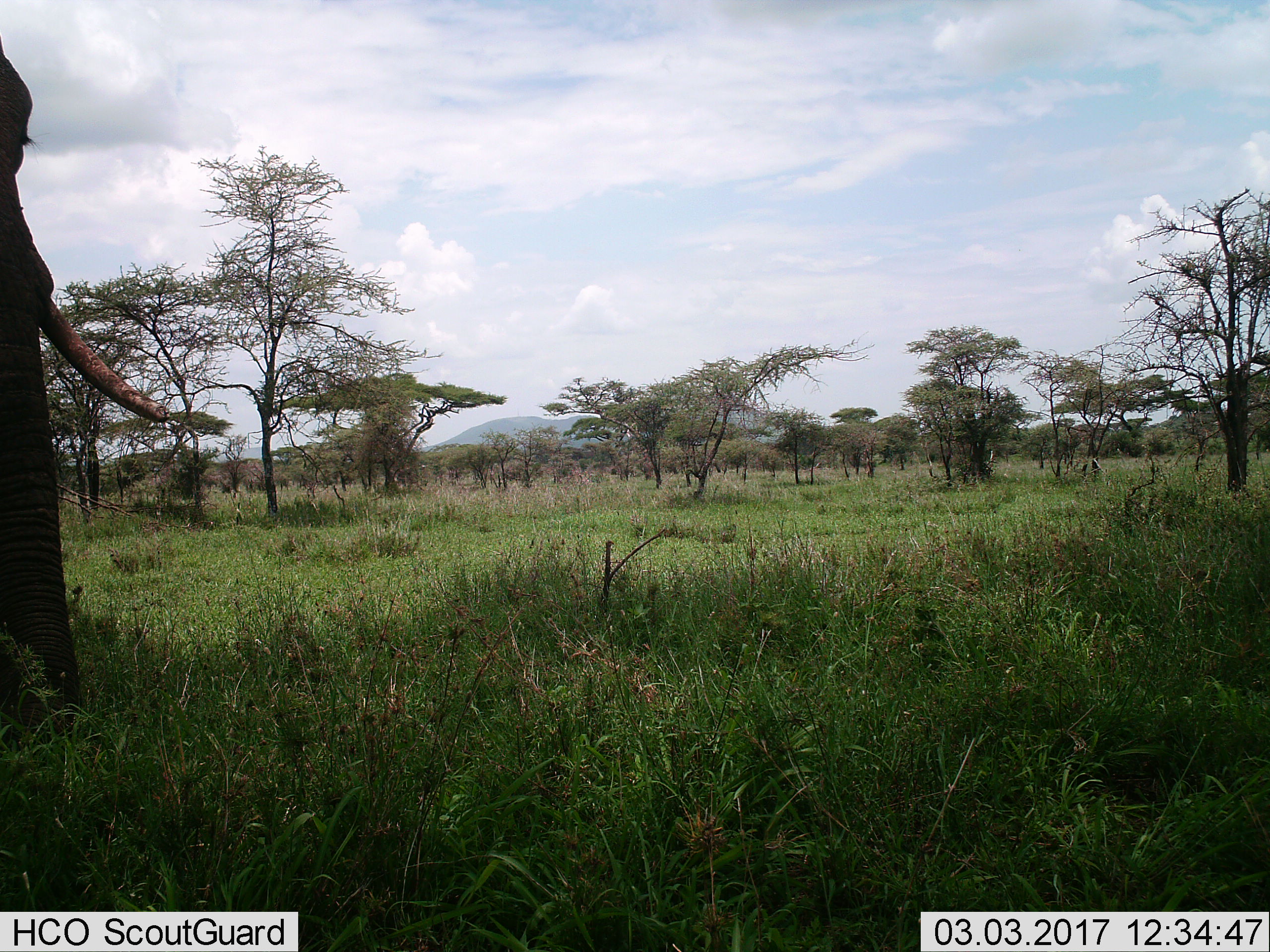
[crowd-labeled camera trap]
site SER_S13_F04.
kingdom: Animalia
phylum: Chordata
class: Mammalia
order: Proboscidea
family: Elephantidae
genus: Loxodonta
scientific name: Loxodonta africana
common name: african bush elephant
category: elephant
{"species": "elephant (african bush elephant) (Loxodonta africana)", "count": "1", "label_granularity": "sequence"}